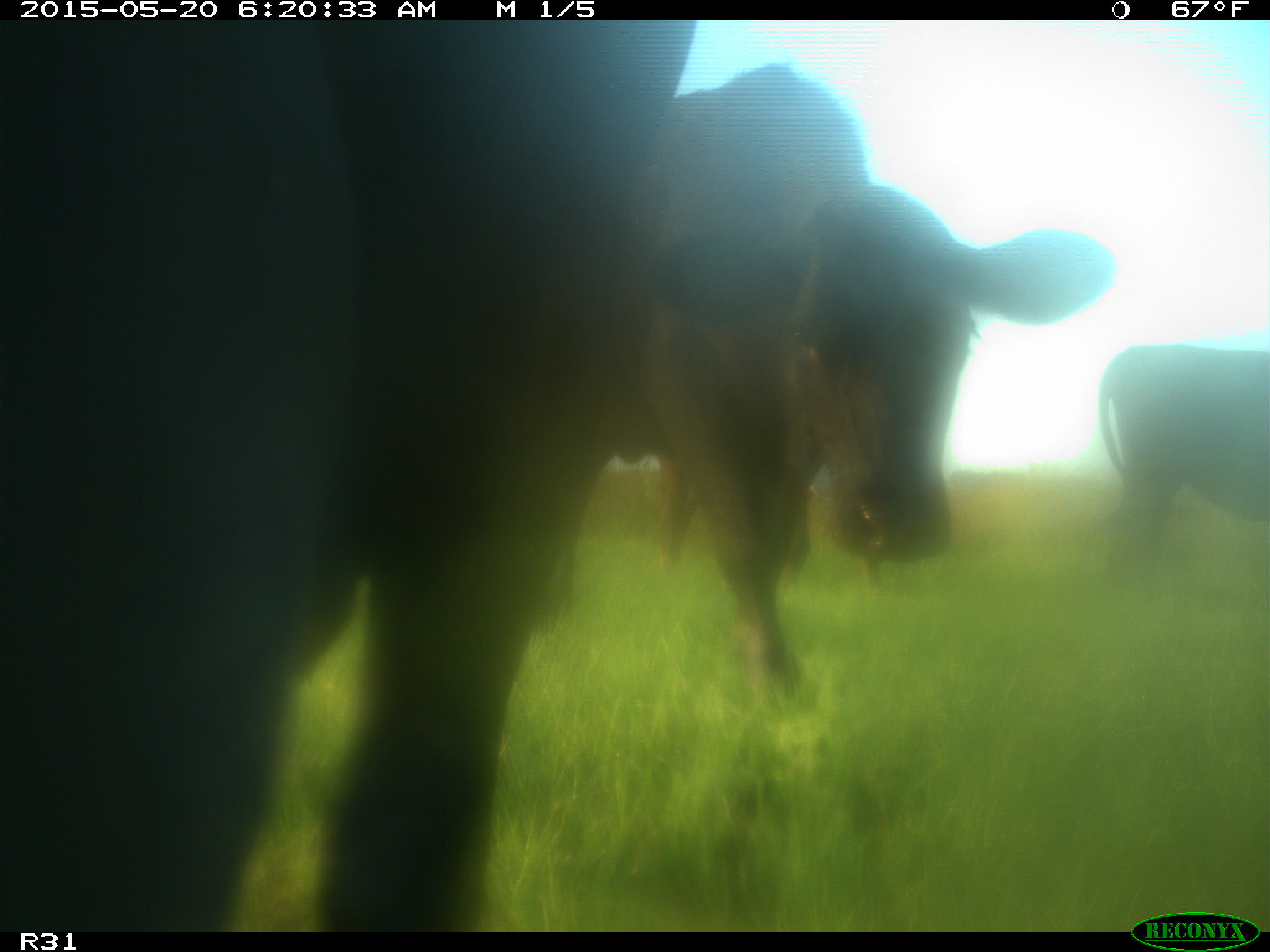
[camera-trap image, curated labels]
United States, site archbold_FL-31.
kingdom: Animalia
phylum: Chordata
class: Mammalia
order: Artiodactyla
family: Bovidae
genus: Bos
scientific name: Bos taurus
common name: domestic cow